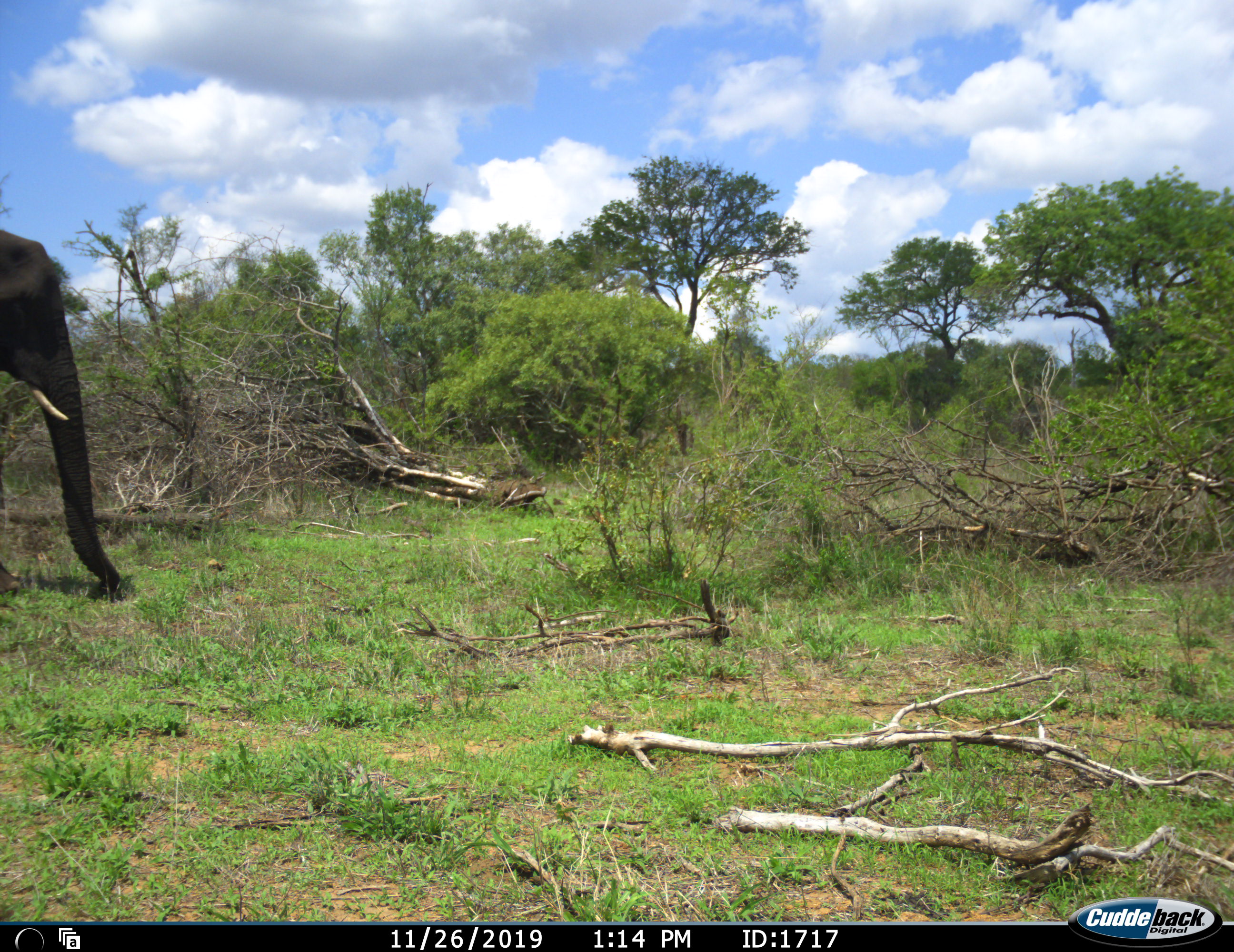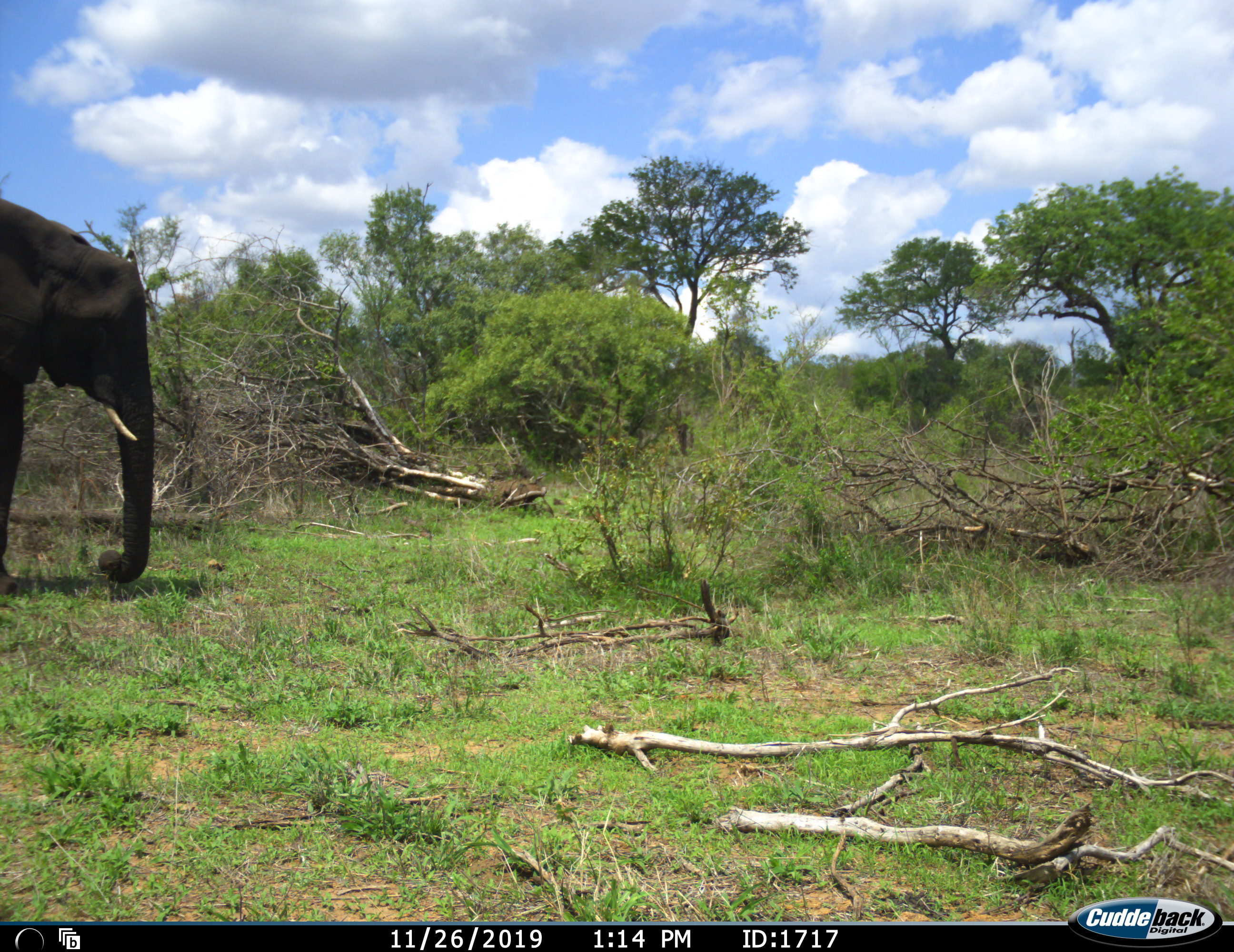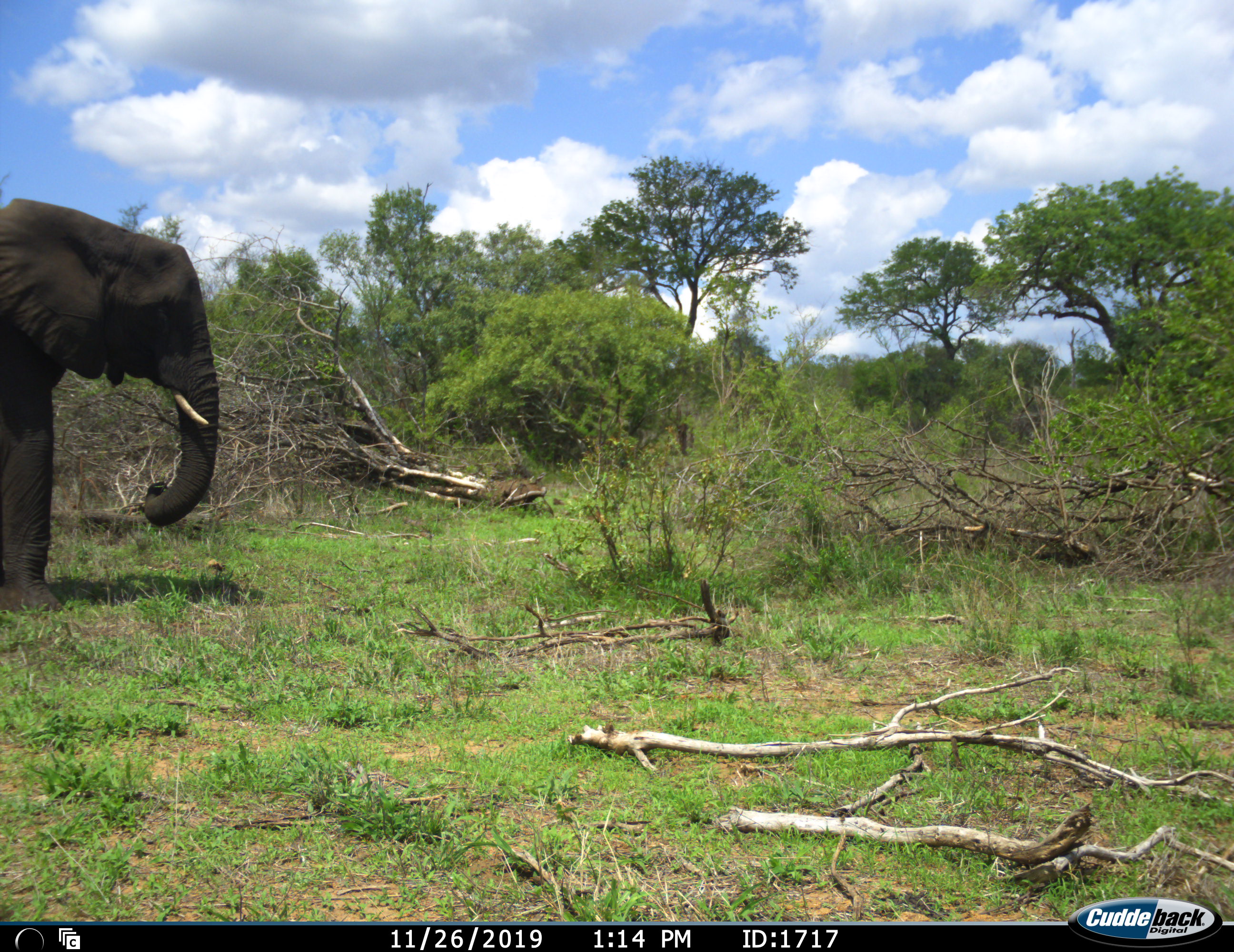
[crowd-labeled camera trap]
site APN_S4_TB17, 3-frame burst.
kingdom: Animalia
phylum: Chordata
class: Mammalia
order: Proboscidea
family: Elephantidae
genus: Loxodonta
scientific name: Loxodonta africana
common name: african bush elephant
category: elephant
Elephant (african bush elephant) (Loxodonta africana), count 1. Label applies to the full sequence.